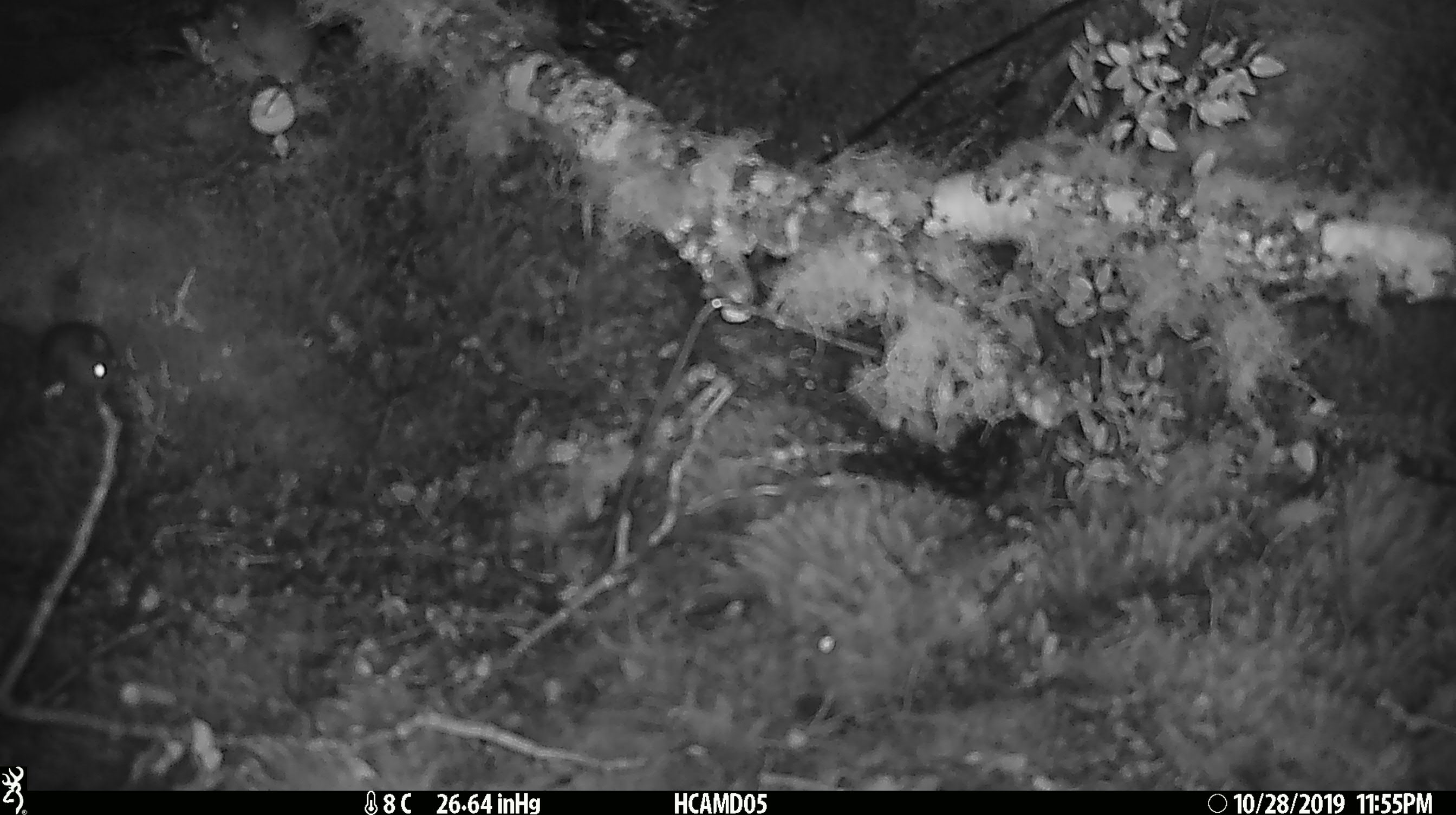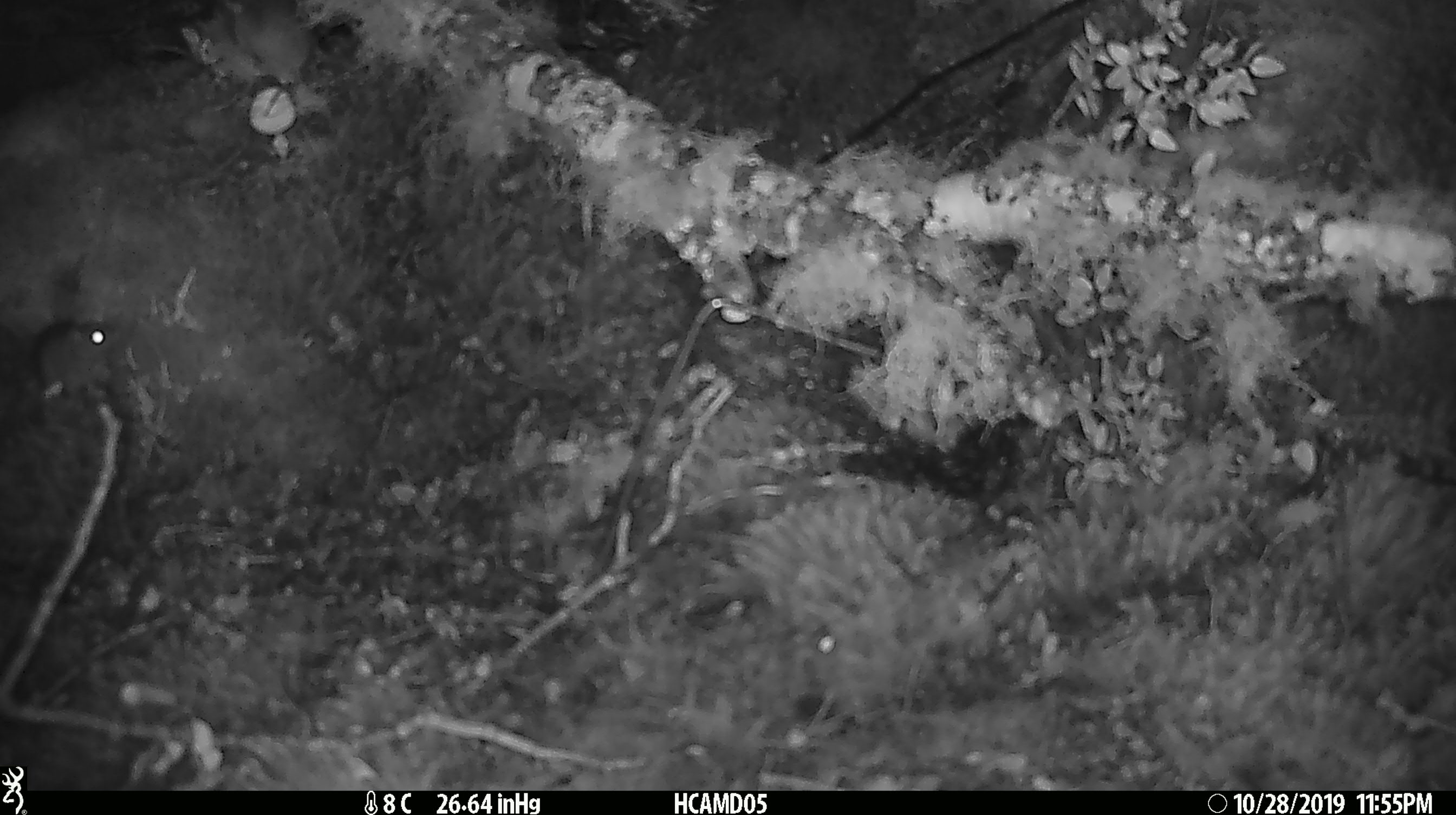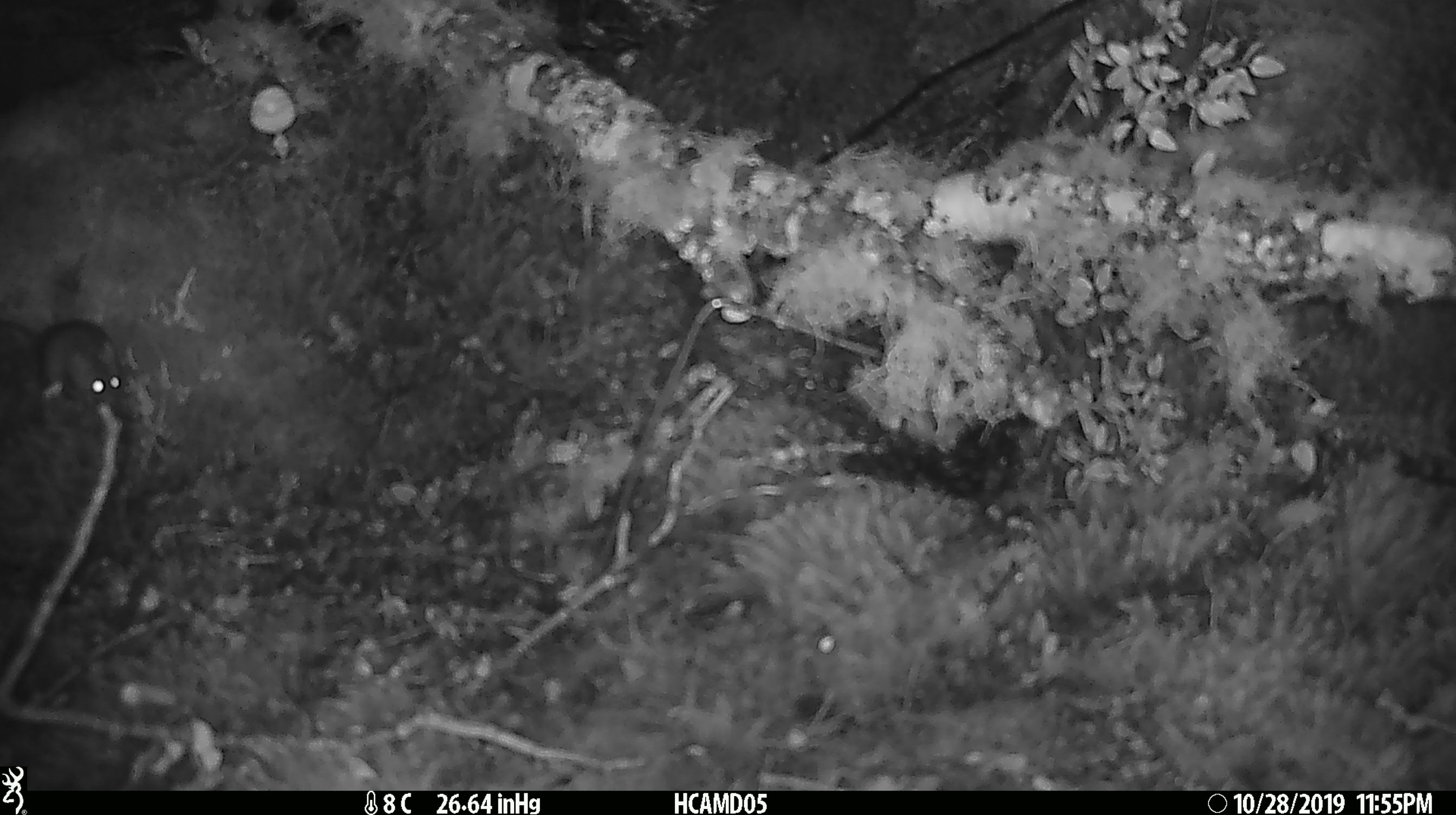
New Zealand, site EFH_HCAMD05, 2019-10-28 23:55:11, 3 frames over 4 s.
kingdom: Animalia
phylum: Chordata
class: Mammalia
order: Rodentia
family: Muridae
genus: Mus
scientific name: Mus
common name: mouse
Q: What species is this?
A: Mouse (Mus).